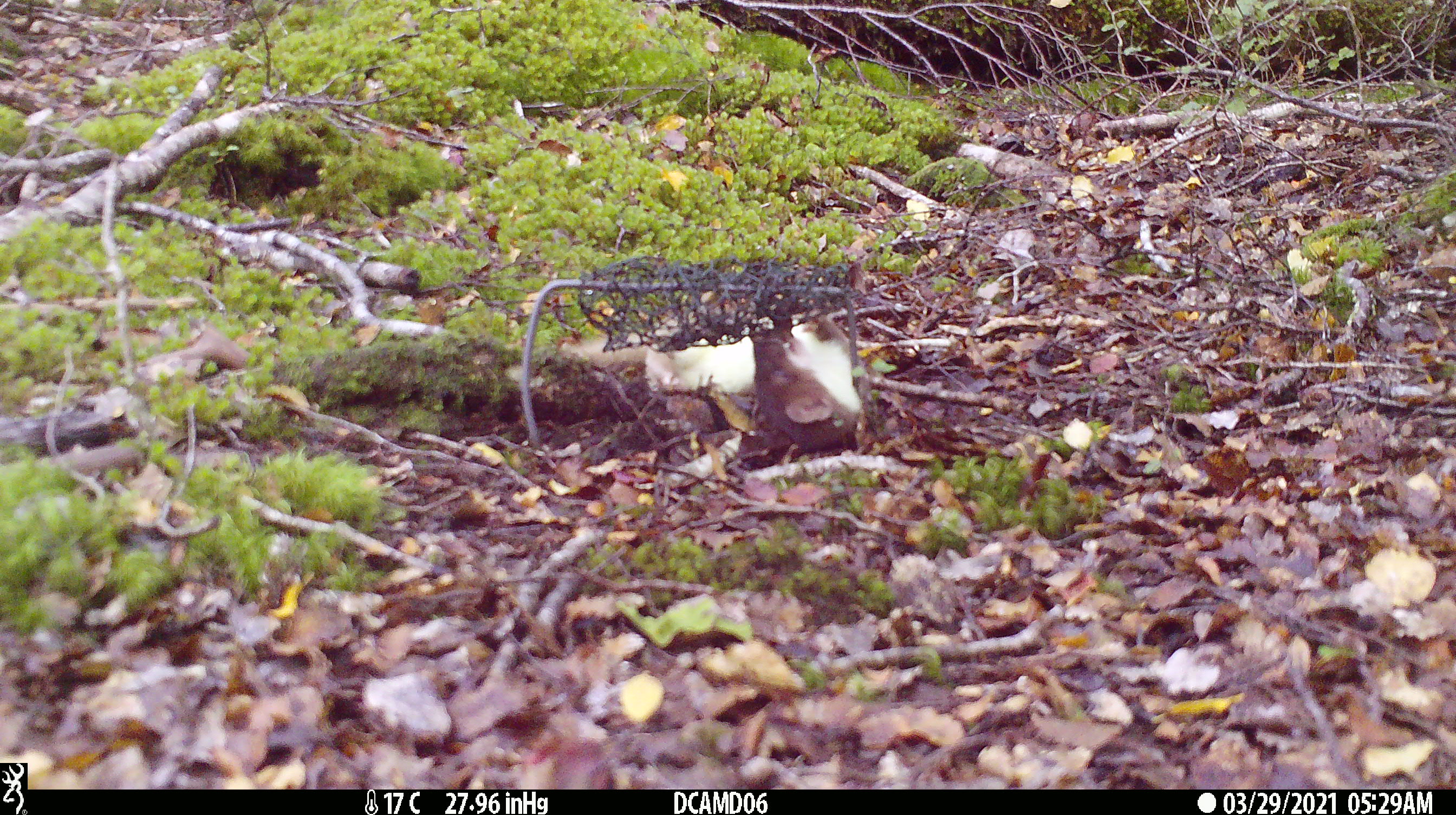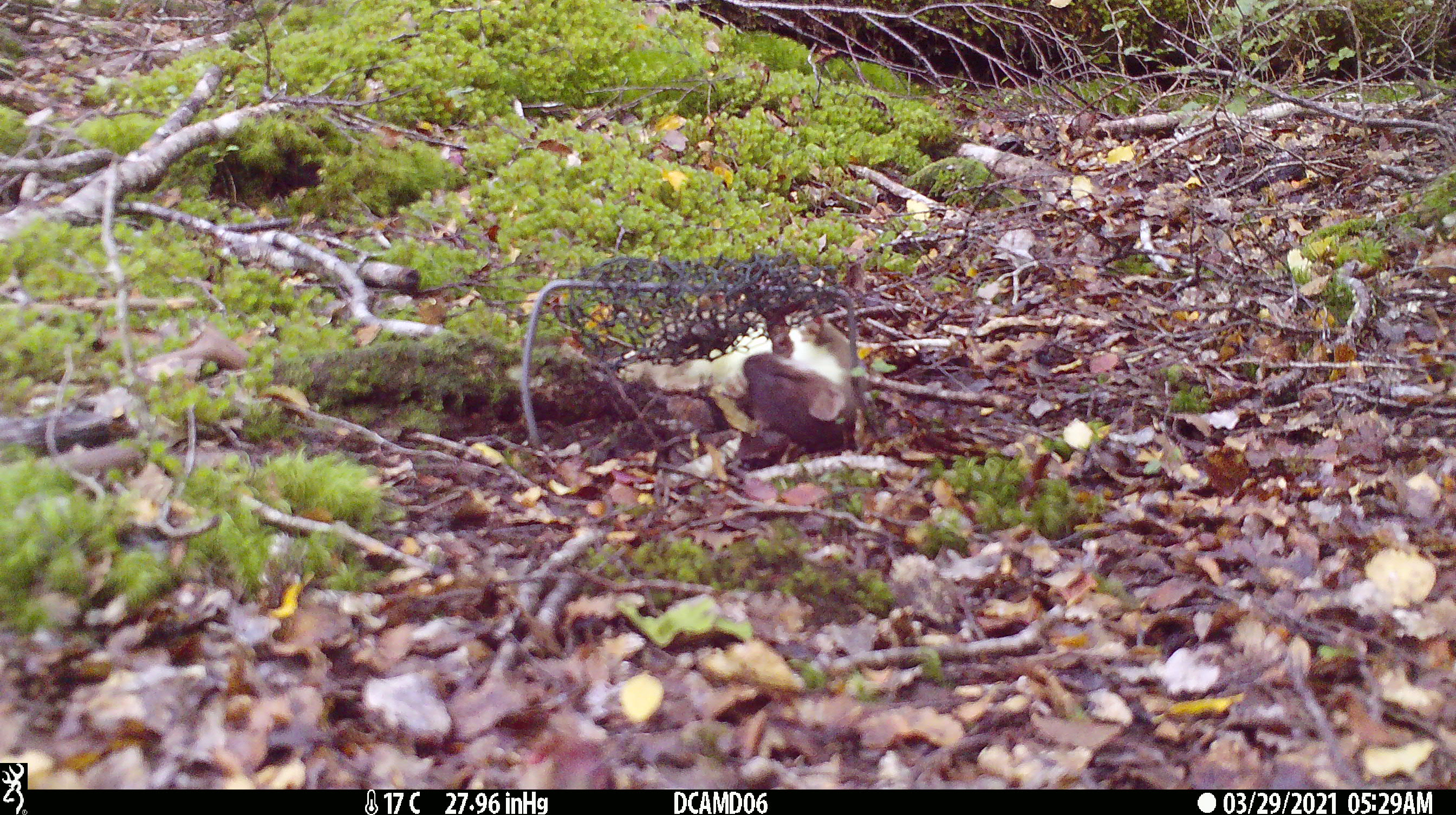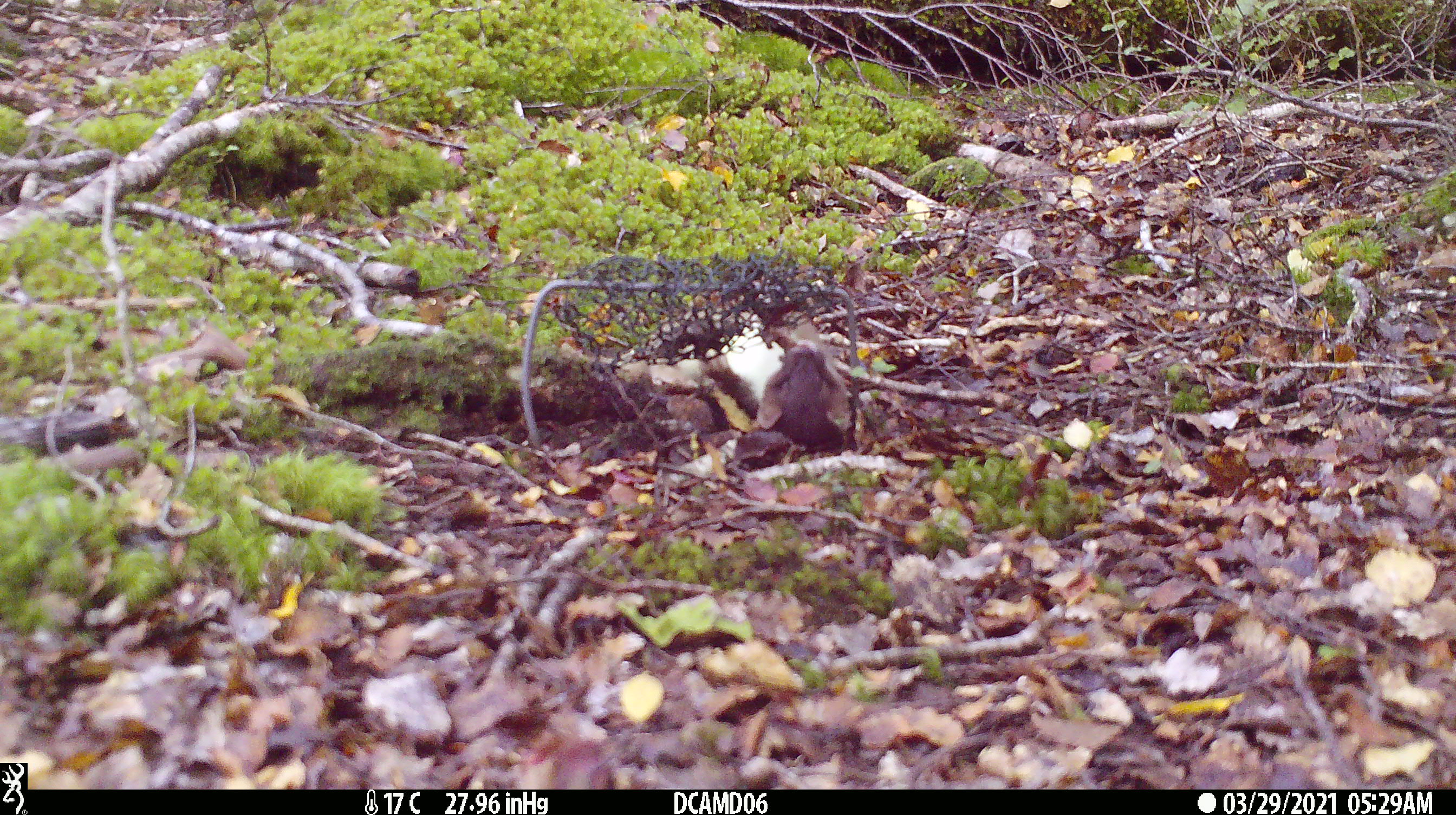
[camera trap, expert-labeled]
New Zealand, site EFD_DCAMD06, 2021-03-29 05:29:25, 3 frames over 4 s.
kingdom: Animalia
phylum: Chordata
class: Mammalia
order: Carnivora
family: Mustelidae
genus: Mustela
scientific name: Mustela erminea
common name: stoat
Stoat (Mustela erminea).